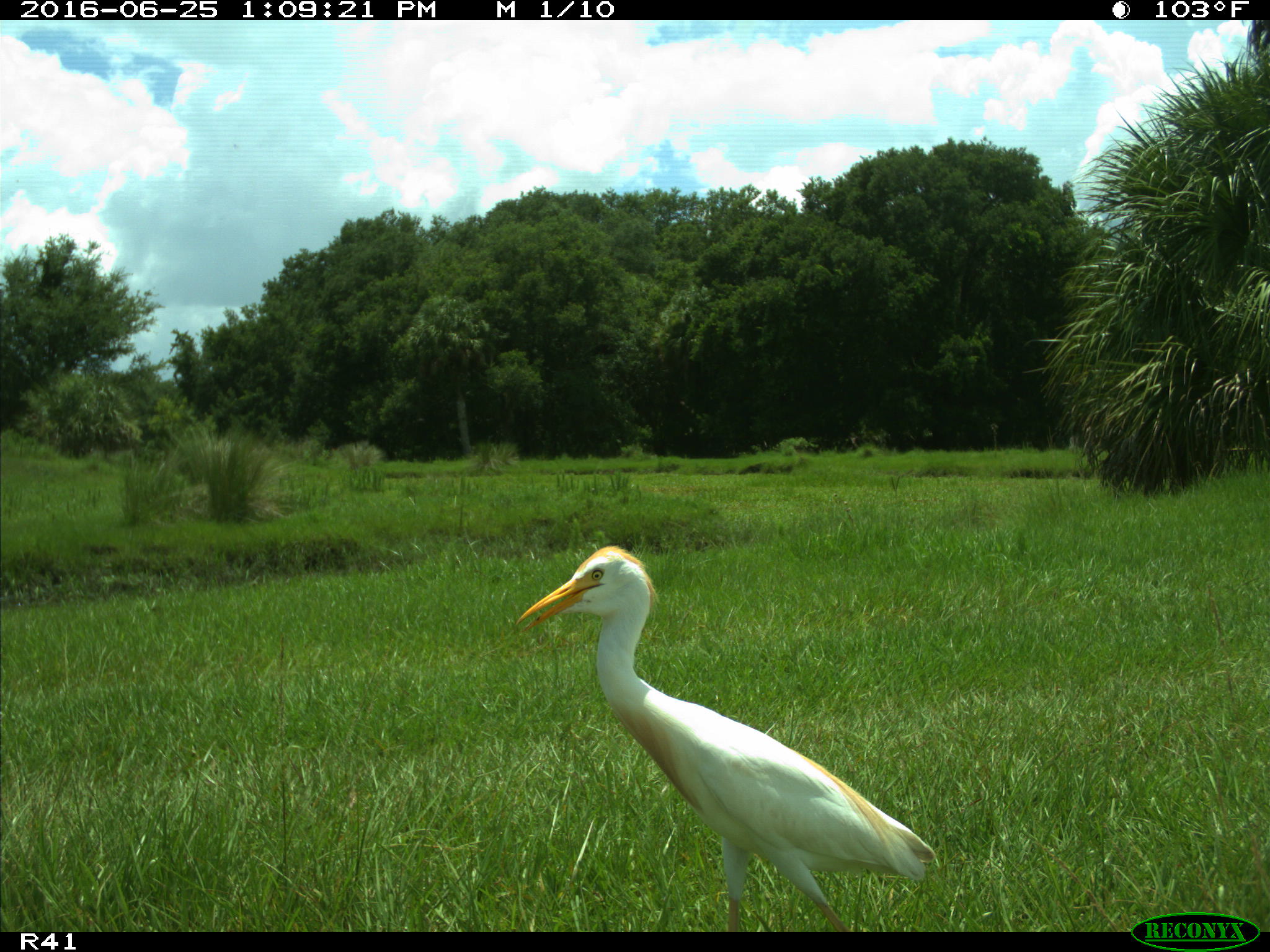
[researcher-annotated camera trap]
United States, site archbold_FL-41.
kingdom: Animalia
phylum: Chordata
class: Aves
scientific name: Aves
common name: birds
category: unidentified bird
Unidentified bird (birds) (Aves).